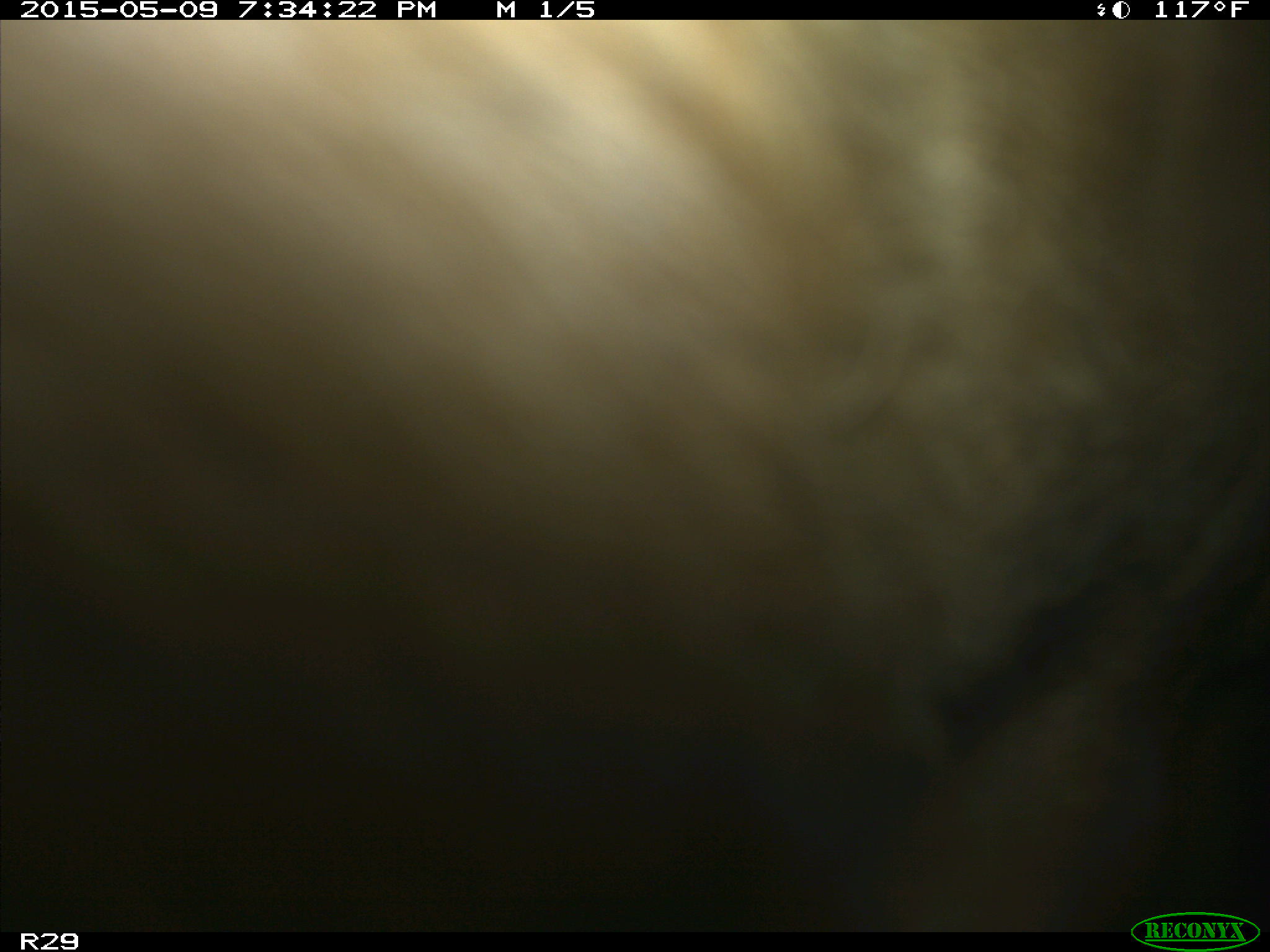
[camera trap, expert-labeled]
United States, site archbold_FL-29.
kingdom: Animalia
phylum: Chordata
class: Mammalia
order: Artiodactyla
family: Bovidae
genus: Bos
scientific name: Bos taurus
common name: domestic cow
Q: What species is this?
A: Bos taurus (domestic cow).